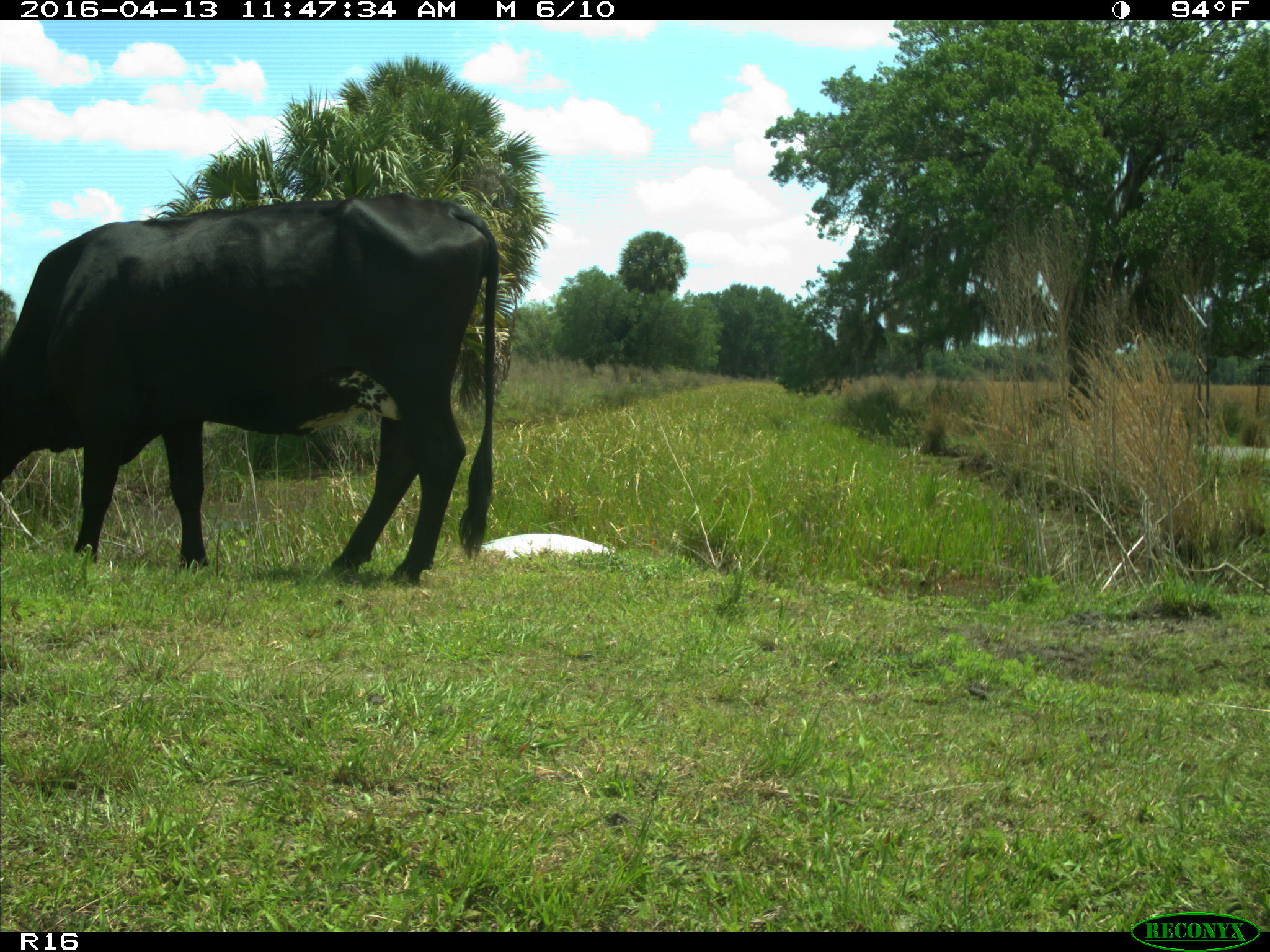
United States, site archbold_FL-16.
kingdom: Animalia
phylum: Chordata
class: Mammalia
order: Artiodactyla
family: Bovidae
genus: Bos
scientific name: Bos taurus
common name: domestic cow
Bos taurus (domestic cow).